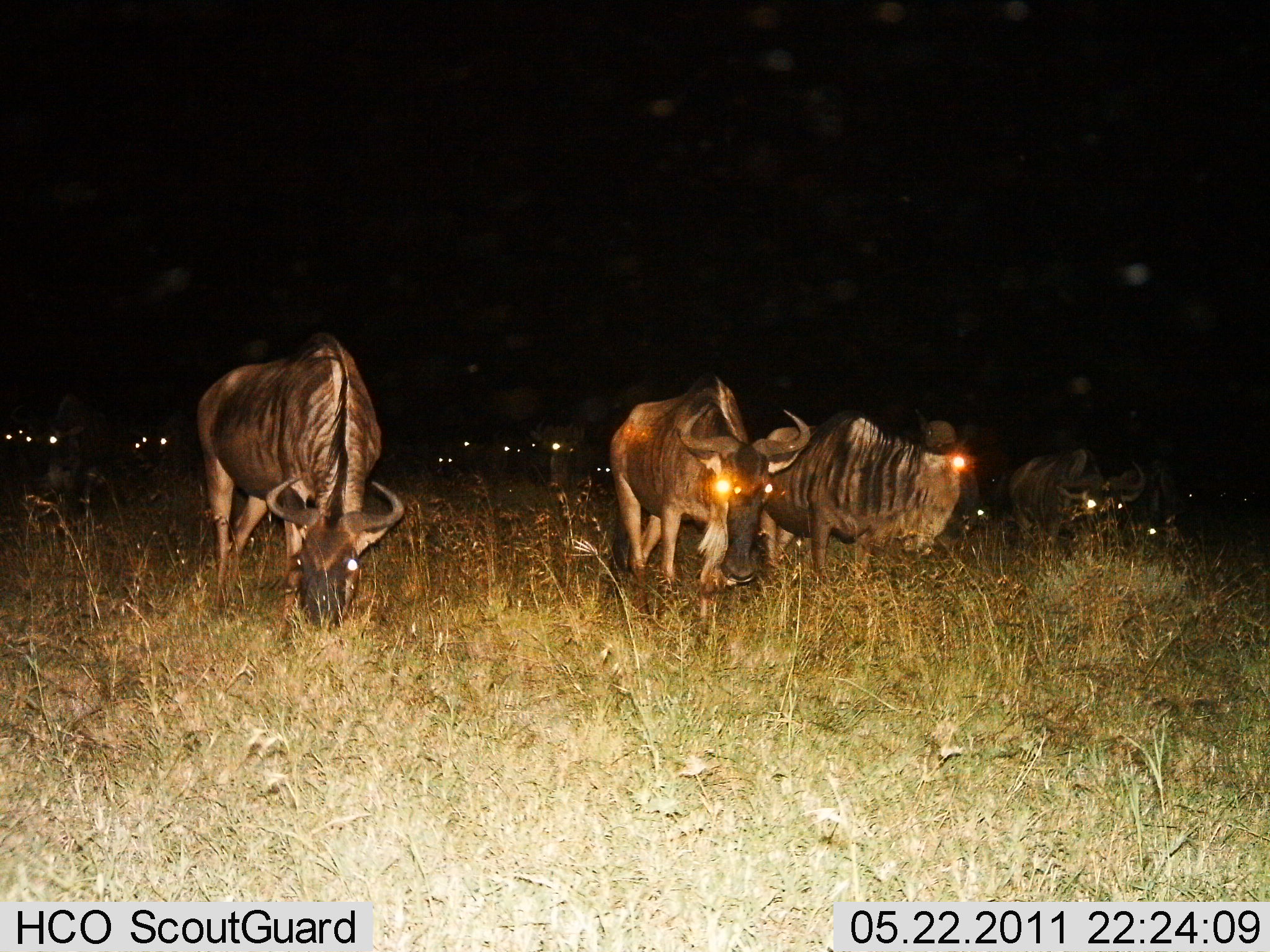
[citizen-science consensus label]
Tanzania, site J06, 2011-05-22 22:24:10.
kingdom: Animalia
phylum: Chordata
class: Mammalia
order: Artiodactyla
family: Bovidae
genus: Connochaetes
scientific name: Connochaetes taurinus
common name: blue wildebeest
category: wildebeest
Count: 11-50.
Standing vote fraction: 50%.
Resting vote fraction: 0%.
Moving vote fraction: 17%.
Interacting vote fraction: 0%.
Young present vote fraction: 0%.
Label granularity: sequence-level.